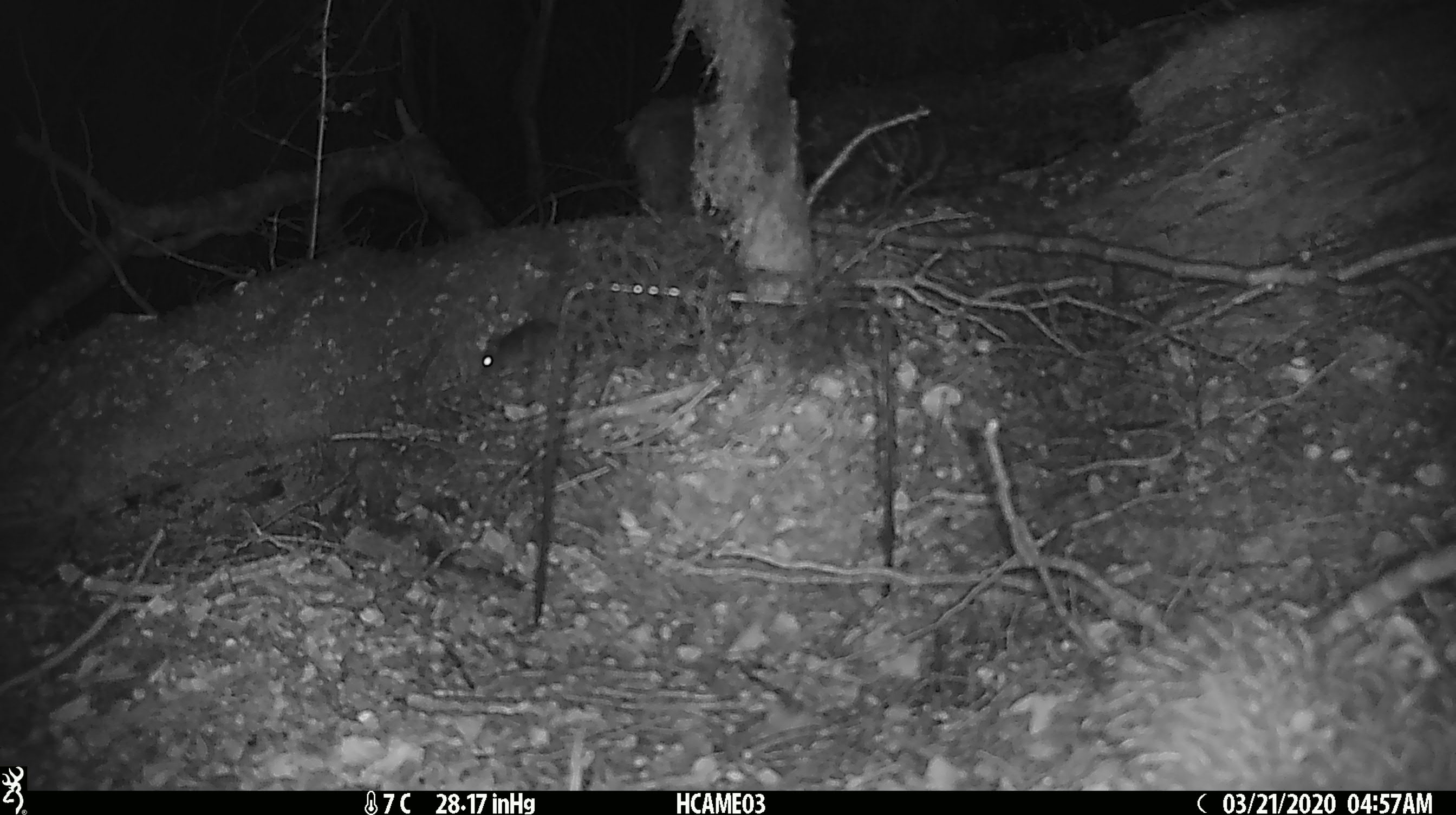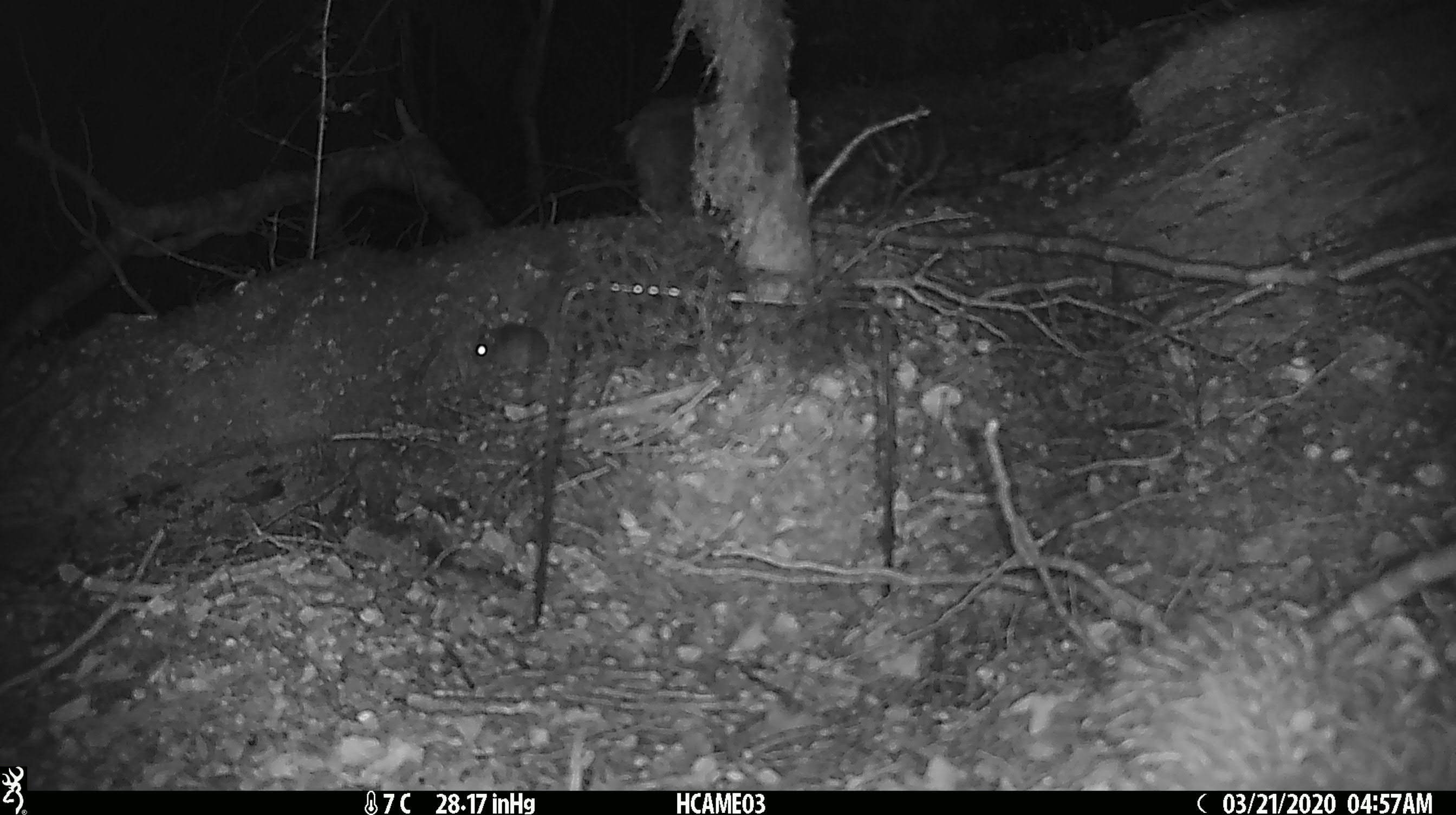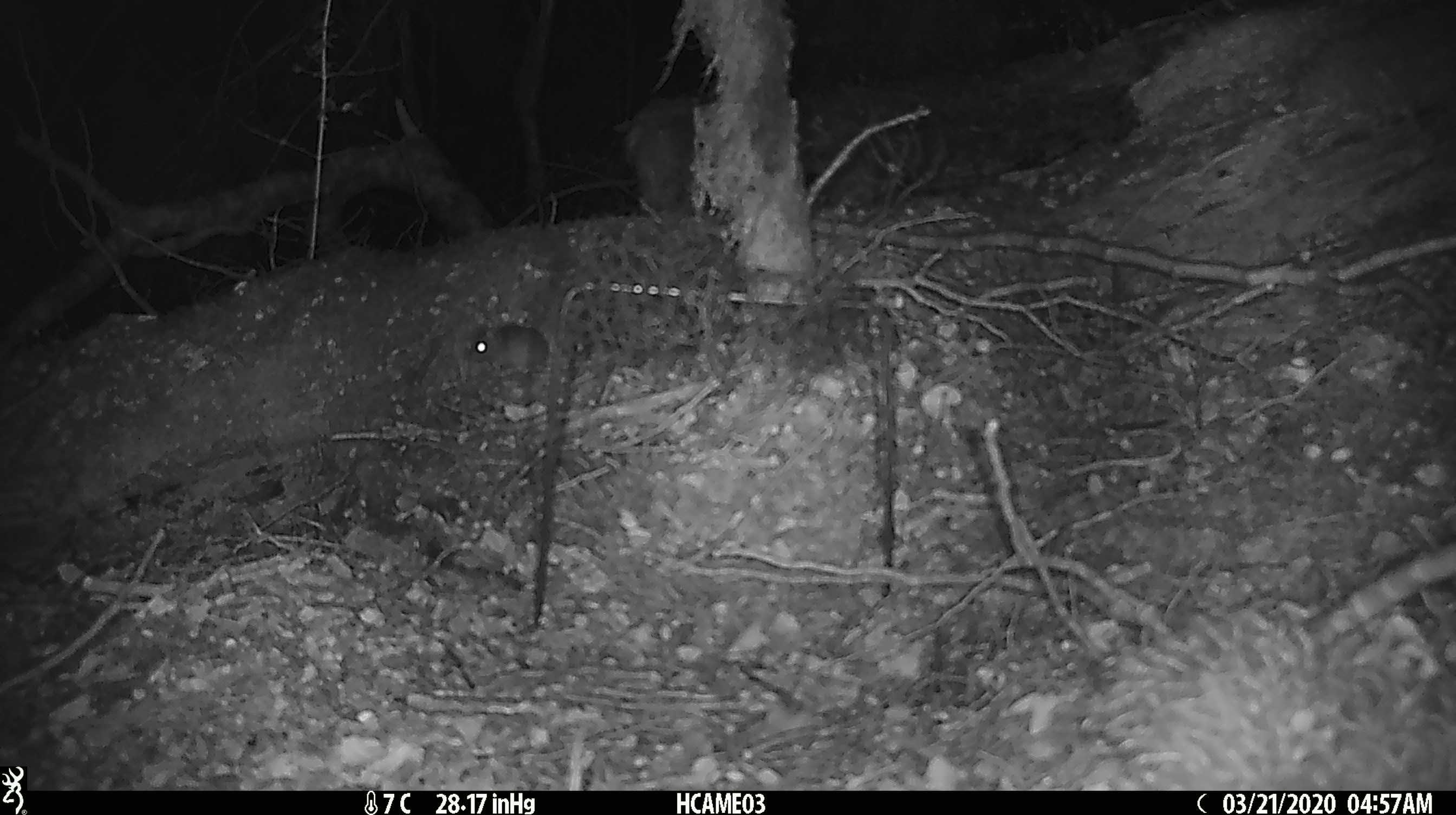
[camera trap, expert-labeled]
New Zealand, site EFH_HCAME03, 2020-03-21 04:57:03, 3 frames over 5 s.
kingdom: Animalia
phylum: Chordata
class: Mammalia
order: Rodentia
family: Muridae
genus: Mus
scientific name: Mus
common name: mouse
Mouse (Mus).